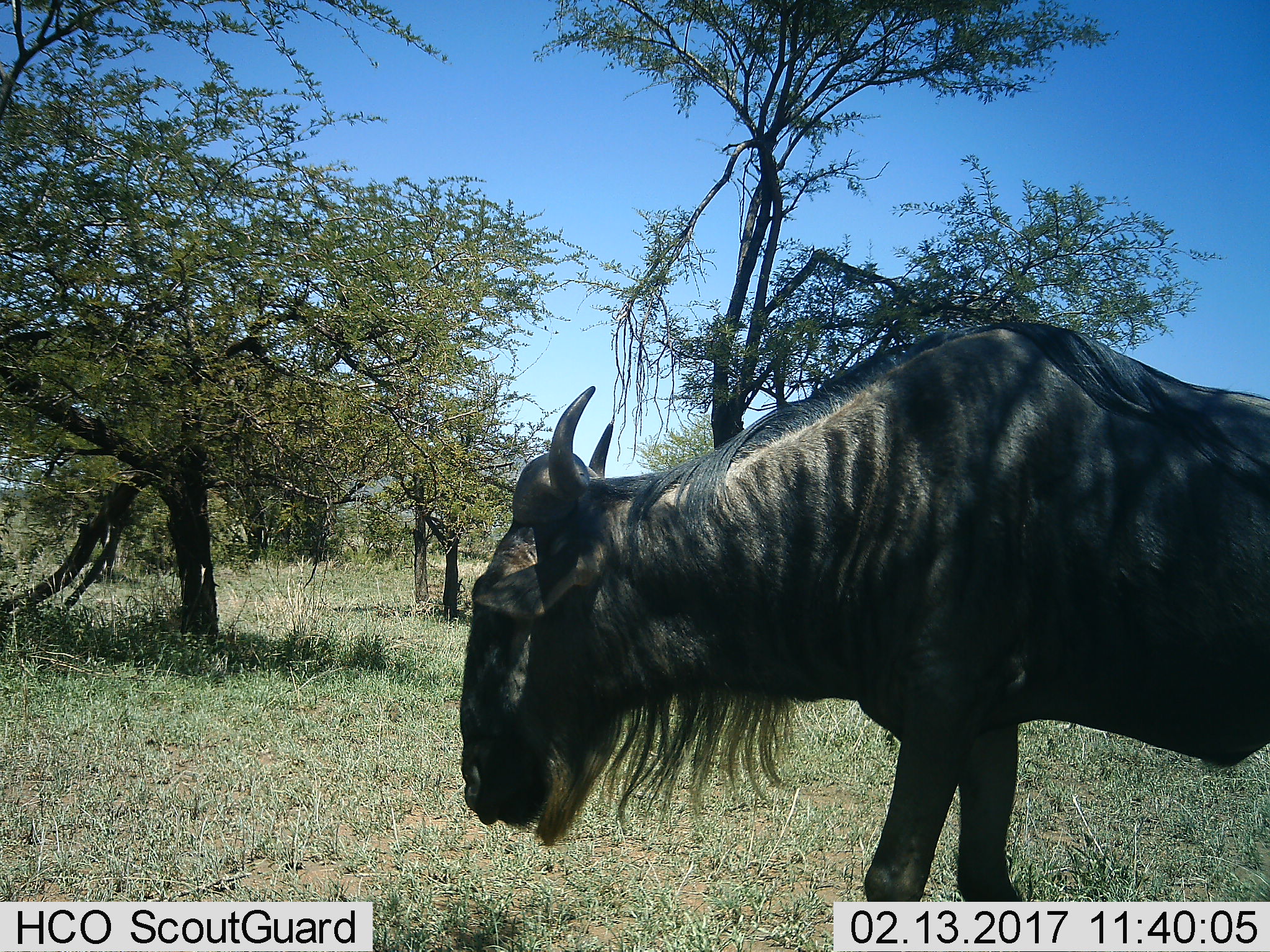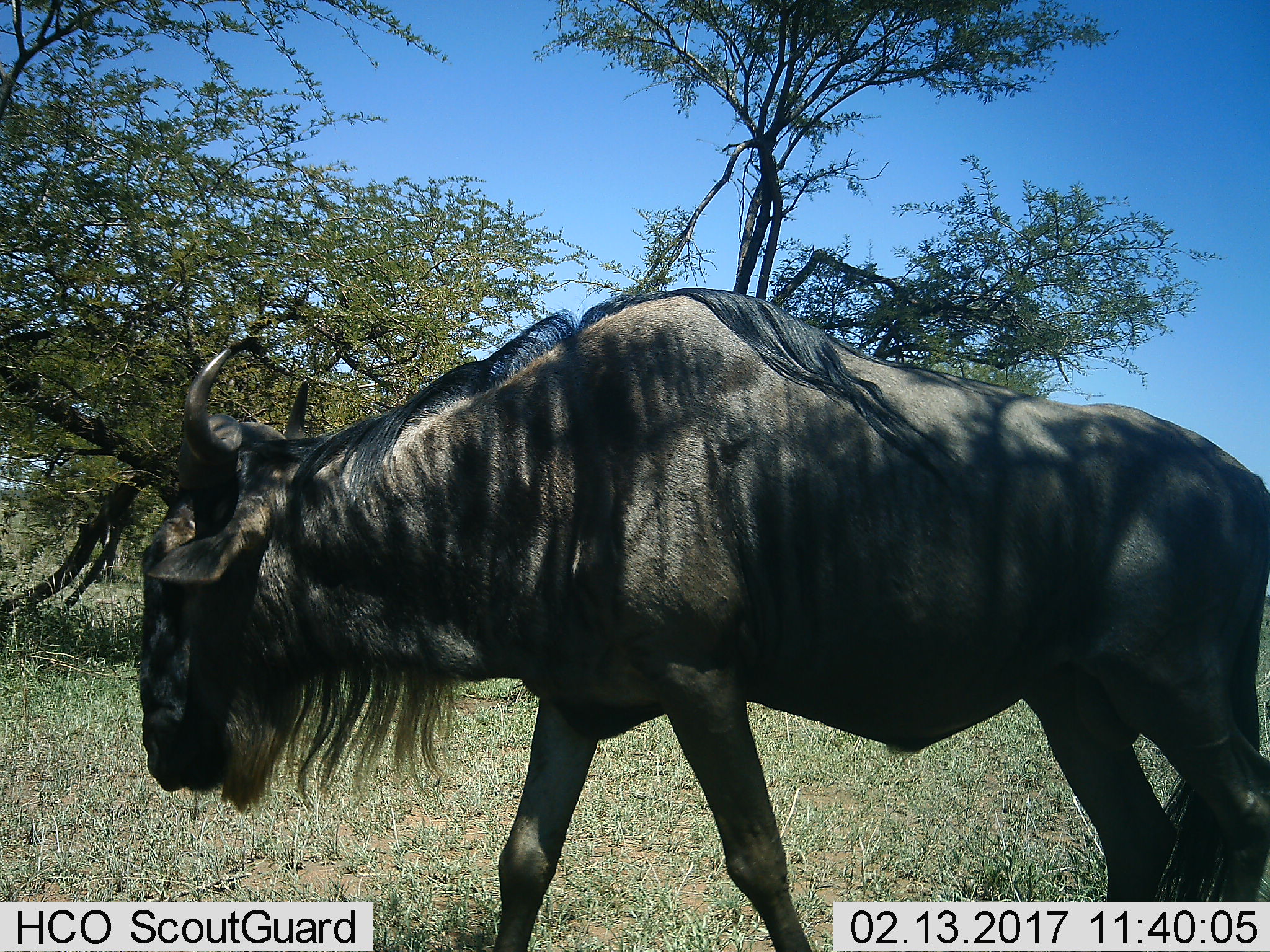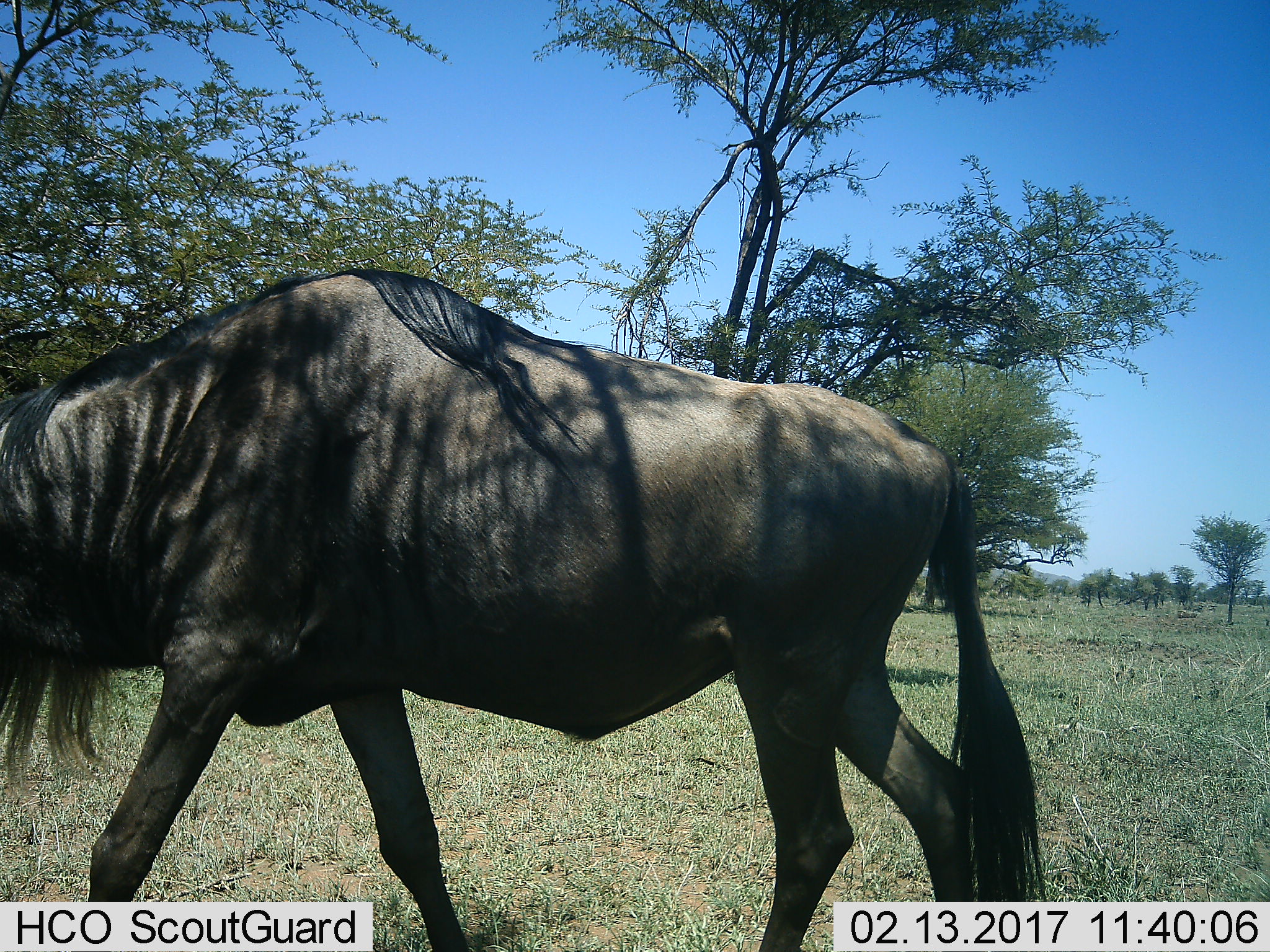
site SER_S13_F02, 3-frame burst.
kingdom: Animalia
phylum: Chordata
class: Mammalia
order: Artiodactyla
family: Bovidae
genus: Connochaetes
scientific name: Connochaetes taurinus taurinus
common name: blue wildebeest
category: wildebeestblue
Wildebeestblue (blue wildebeest) (Connochaetes taurinus taurinus), count 1. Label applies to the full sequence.